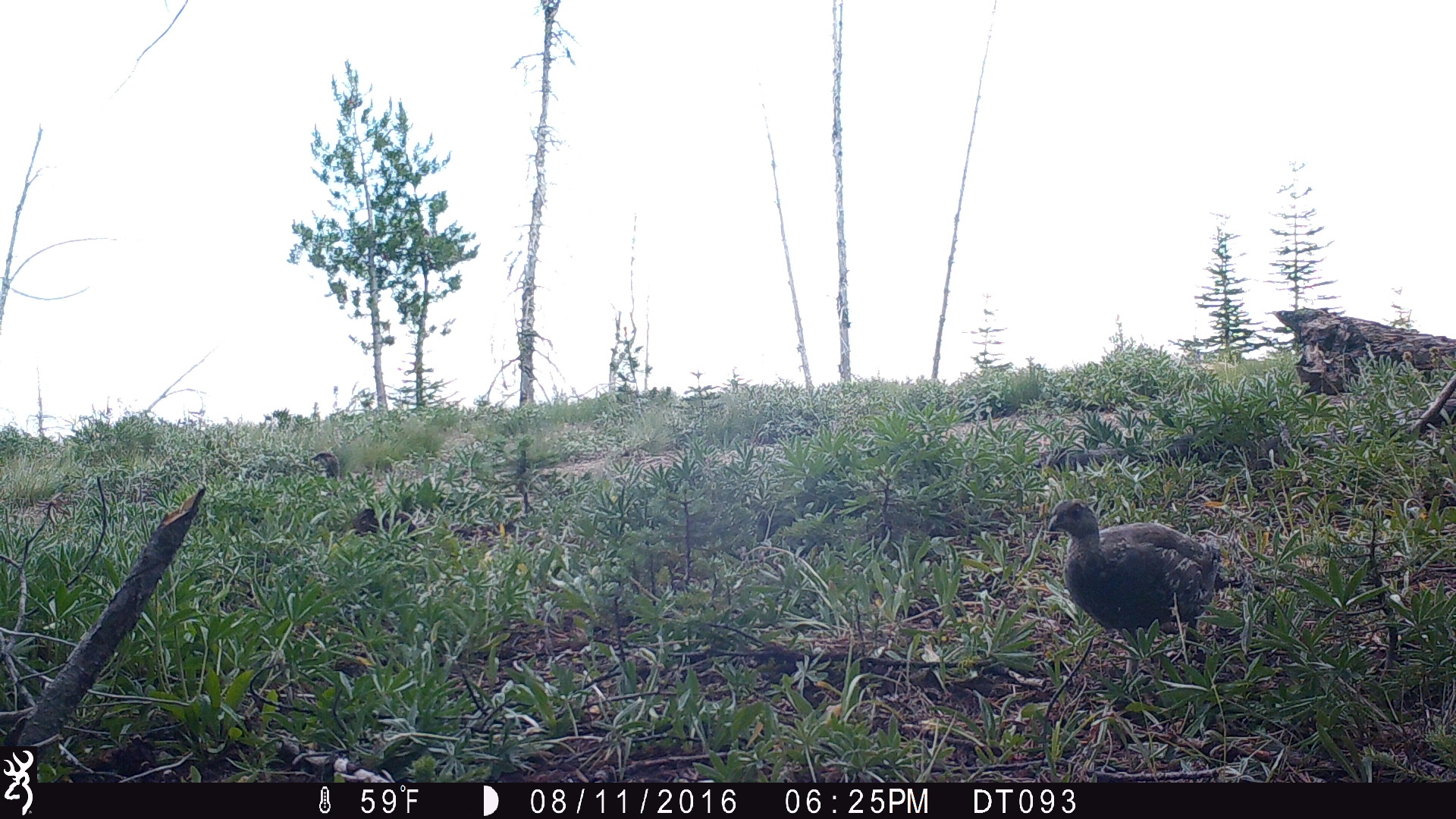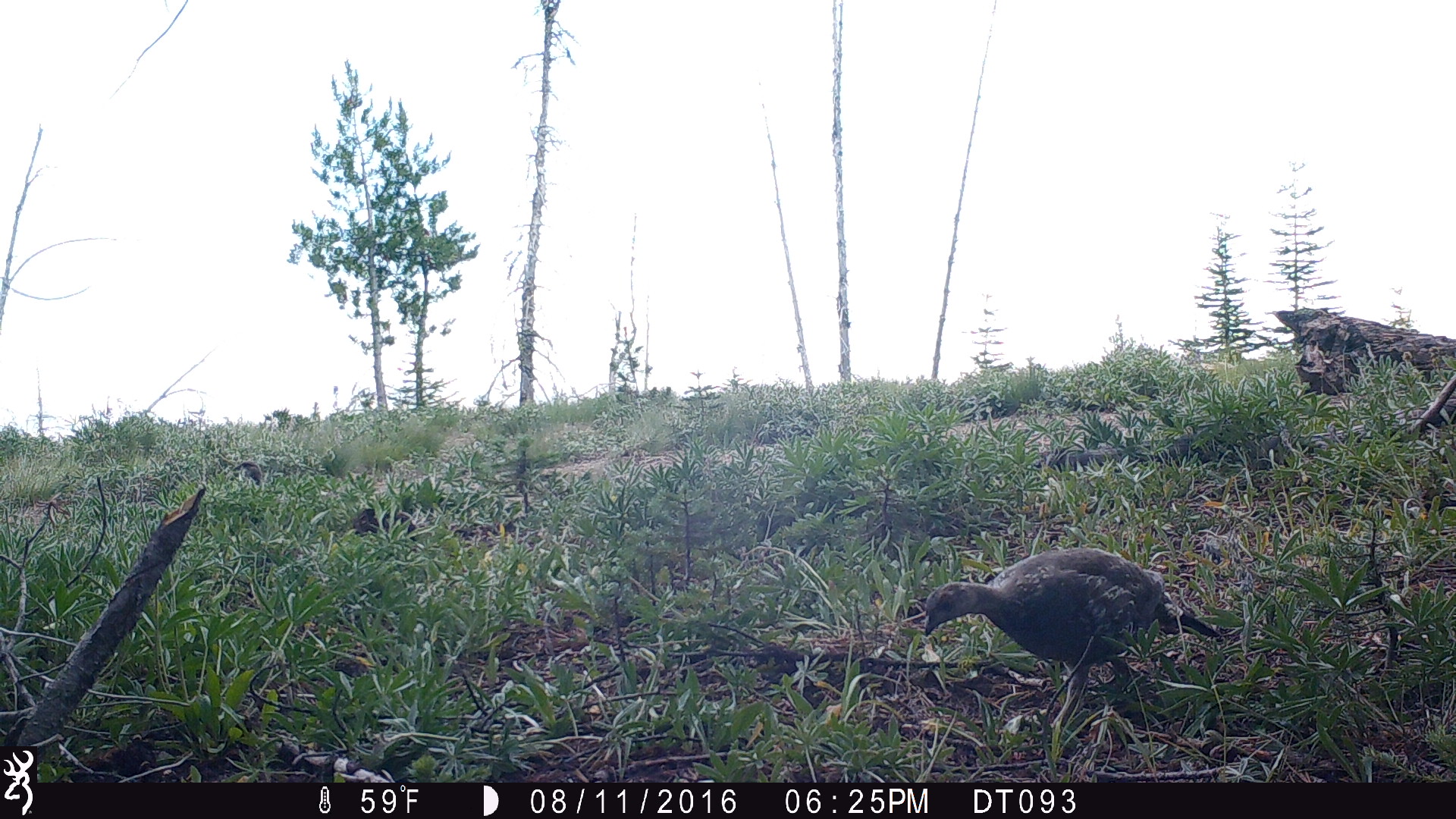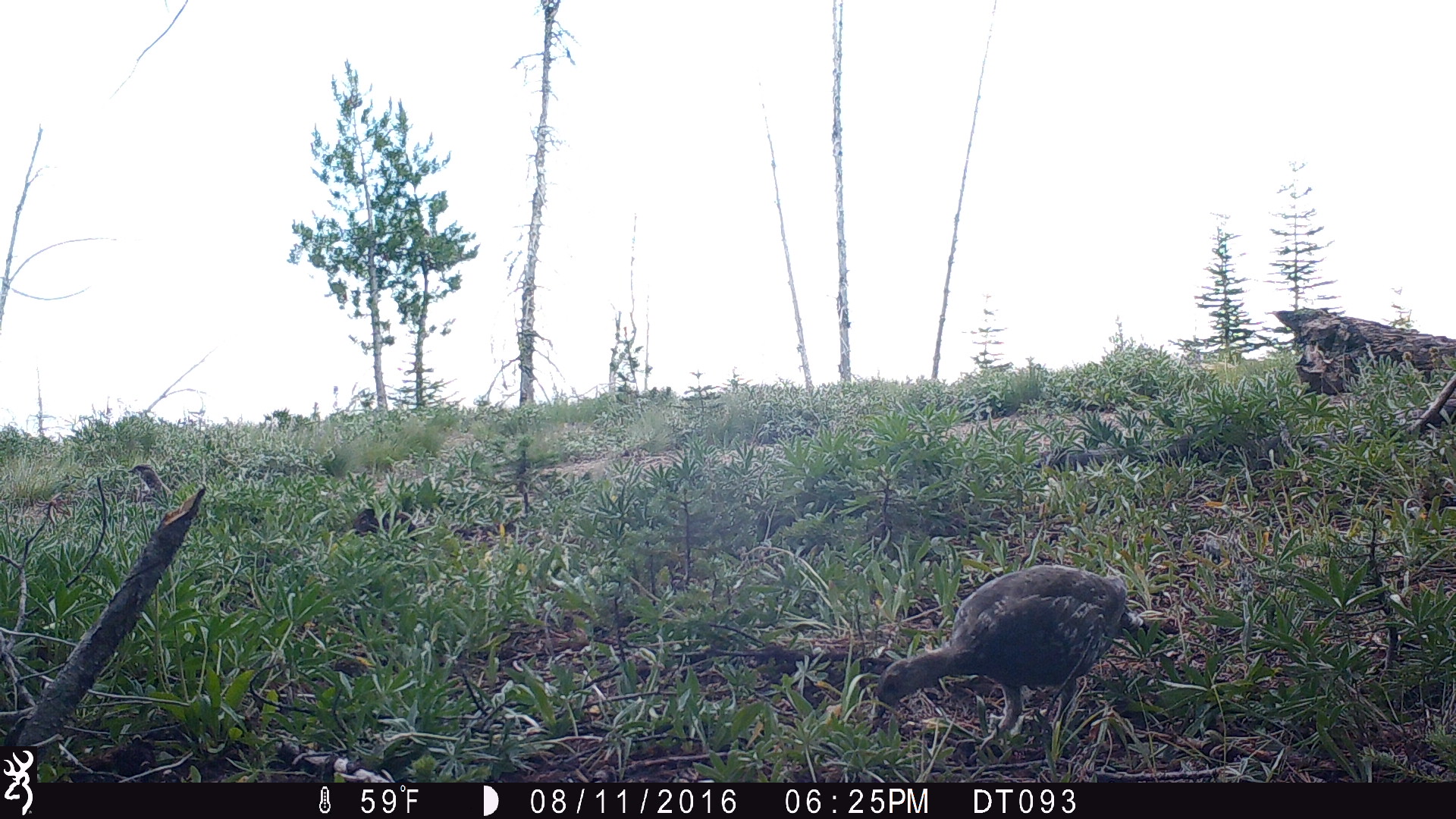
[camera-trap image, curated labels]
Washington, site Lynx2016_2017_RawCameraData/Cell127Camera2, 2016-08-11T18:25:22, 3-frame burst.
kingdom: Animalia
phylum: Chordata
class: Aves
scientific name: Aves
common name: birds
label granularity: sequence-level